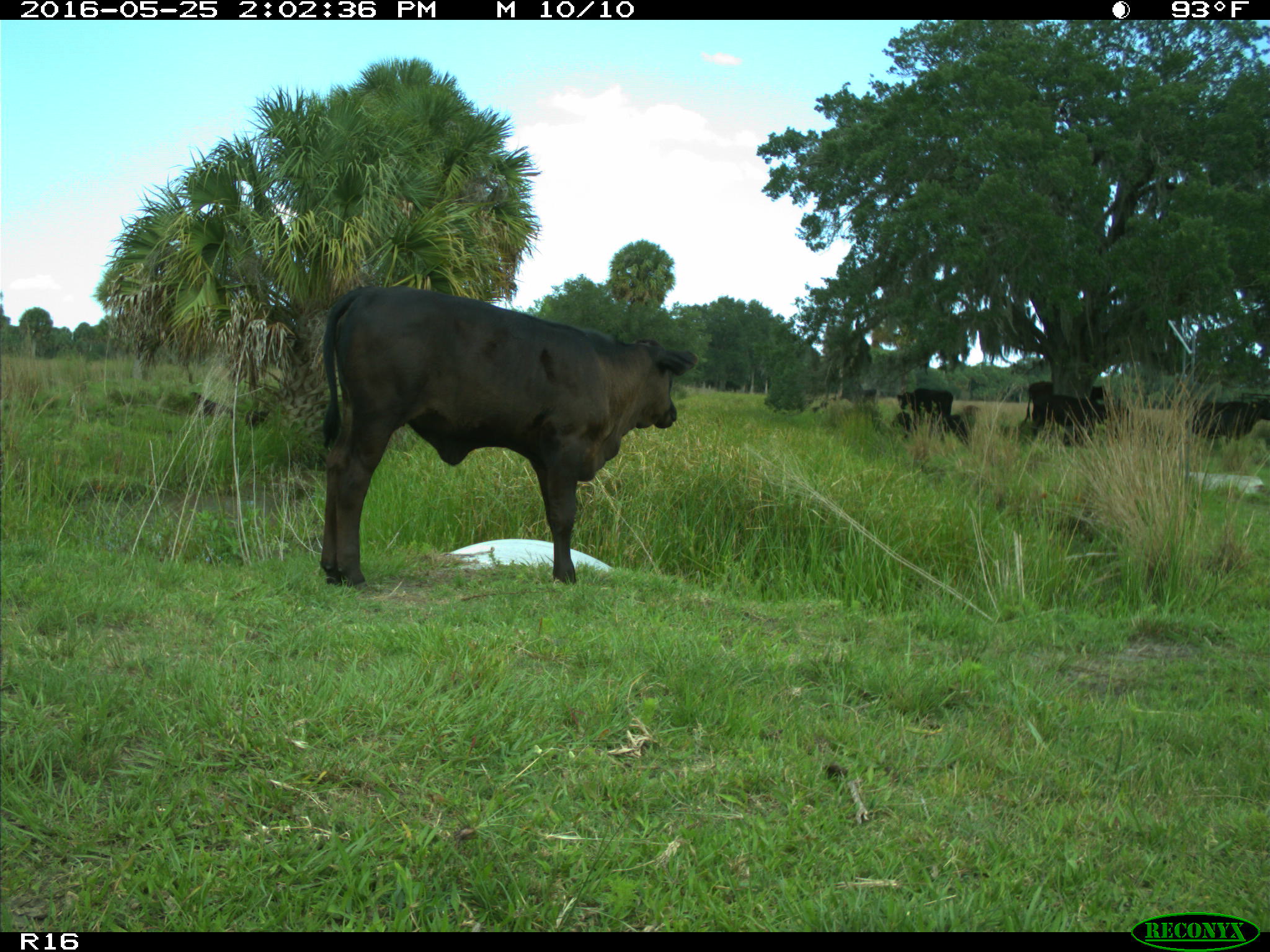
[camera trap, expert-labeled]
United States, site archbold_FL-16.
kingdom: Animalia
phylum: Chordata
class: Mammalia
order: Artiodactyla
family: Bovidae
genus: Bos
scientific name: Bos taurus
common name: domestic cow